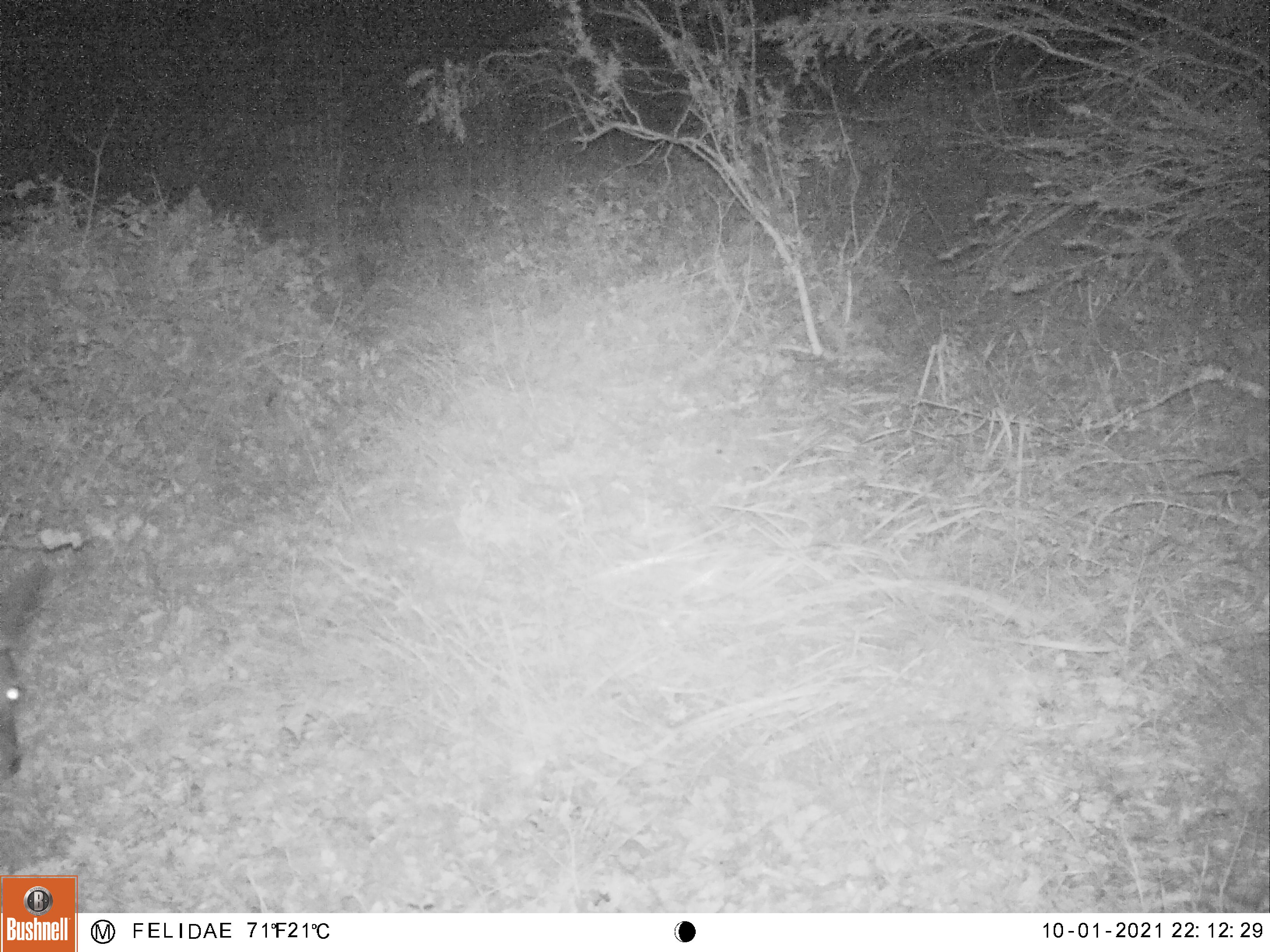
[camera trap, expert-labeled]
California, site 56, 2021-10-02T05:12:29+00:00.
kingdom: Animalia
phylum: Chordata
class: Mammalia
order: Artiodactyla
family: Cervidae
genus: Odocoileus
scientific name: Odocoileus hemionus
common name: mule deer